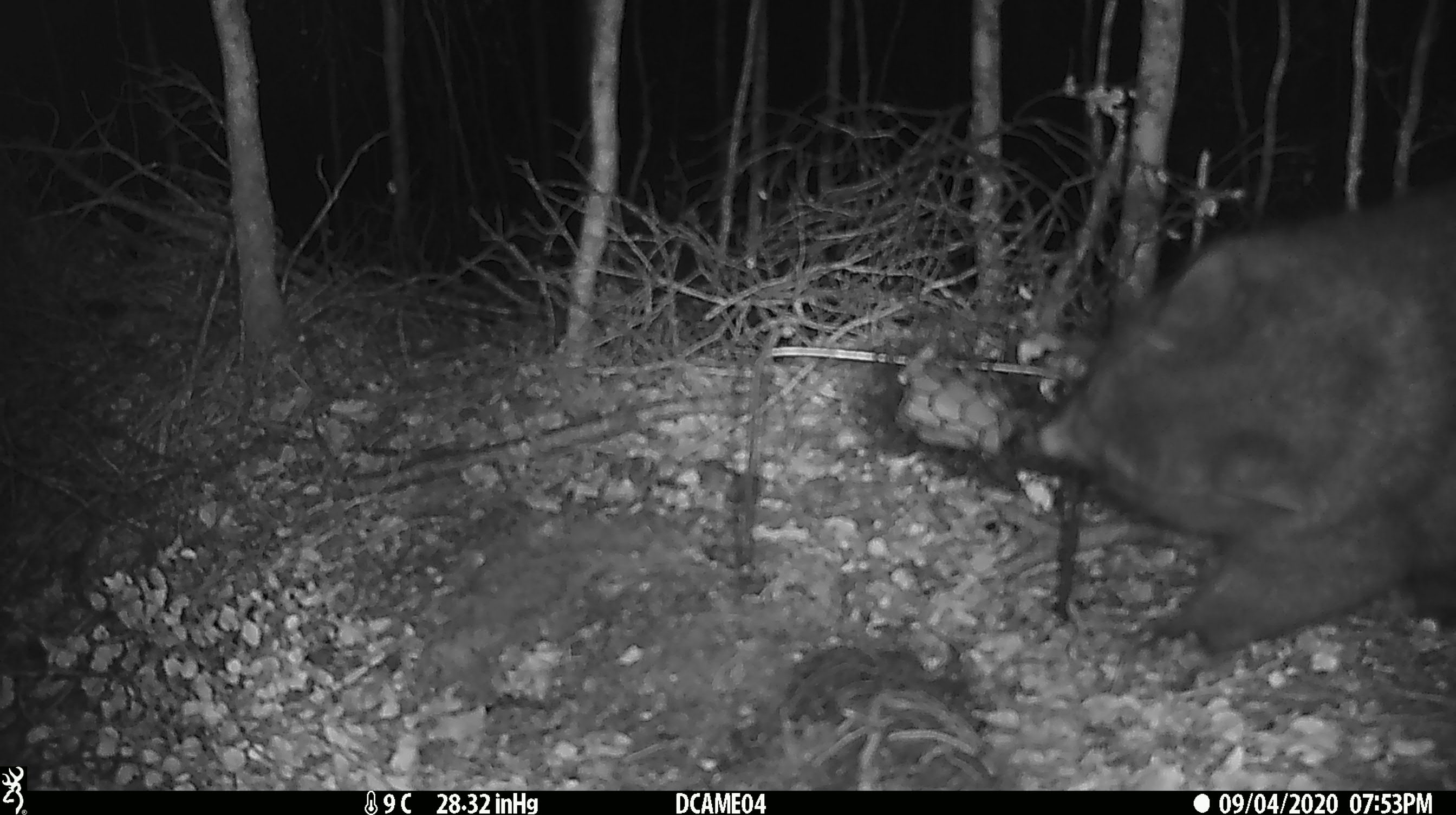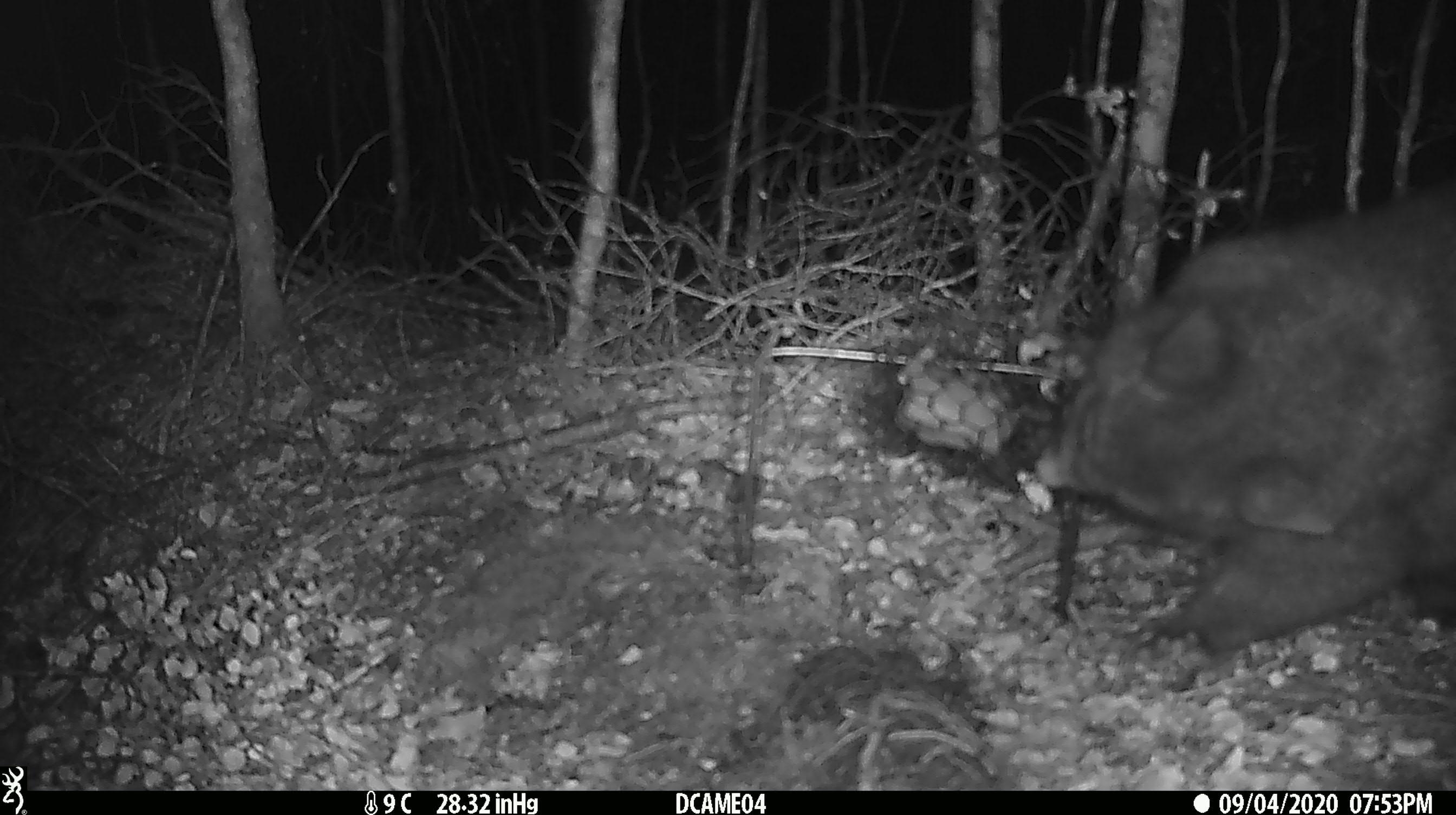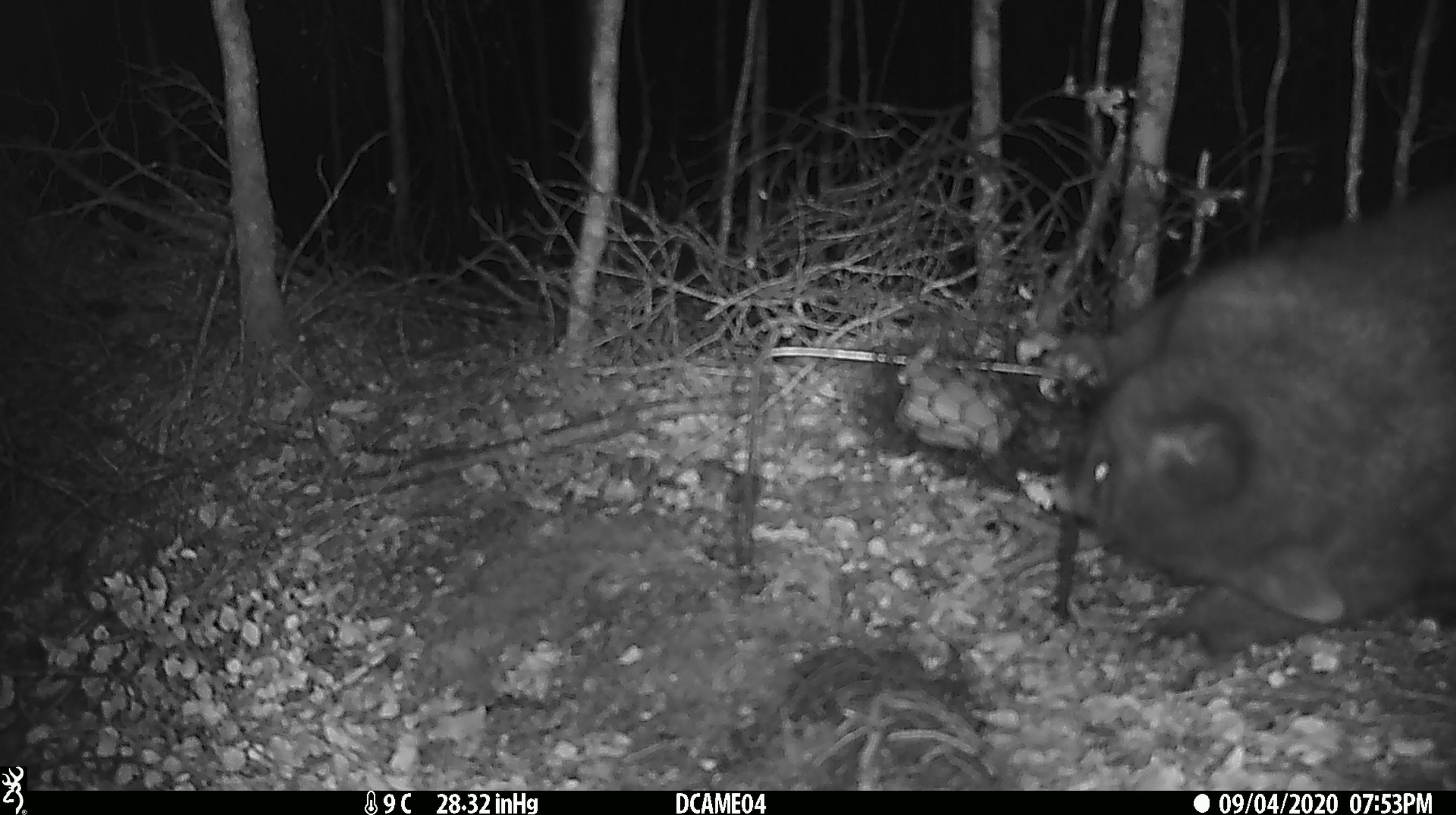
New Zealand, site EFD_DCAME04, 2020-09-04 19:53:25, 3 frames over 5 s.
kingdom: Animalia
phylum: Chordata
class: Mammalia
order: Diprotodontia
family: Phalangeridae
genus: Trichosurus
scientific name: Trichosurus vulpecula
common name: common brushtail possum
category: possum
Possum (common brushtail possum) (Trichosurus vulpecula).